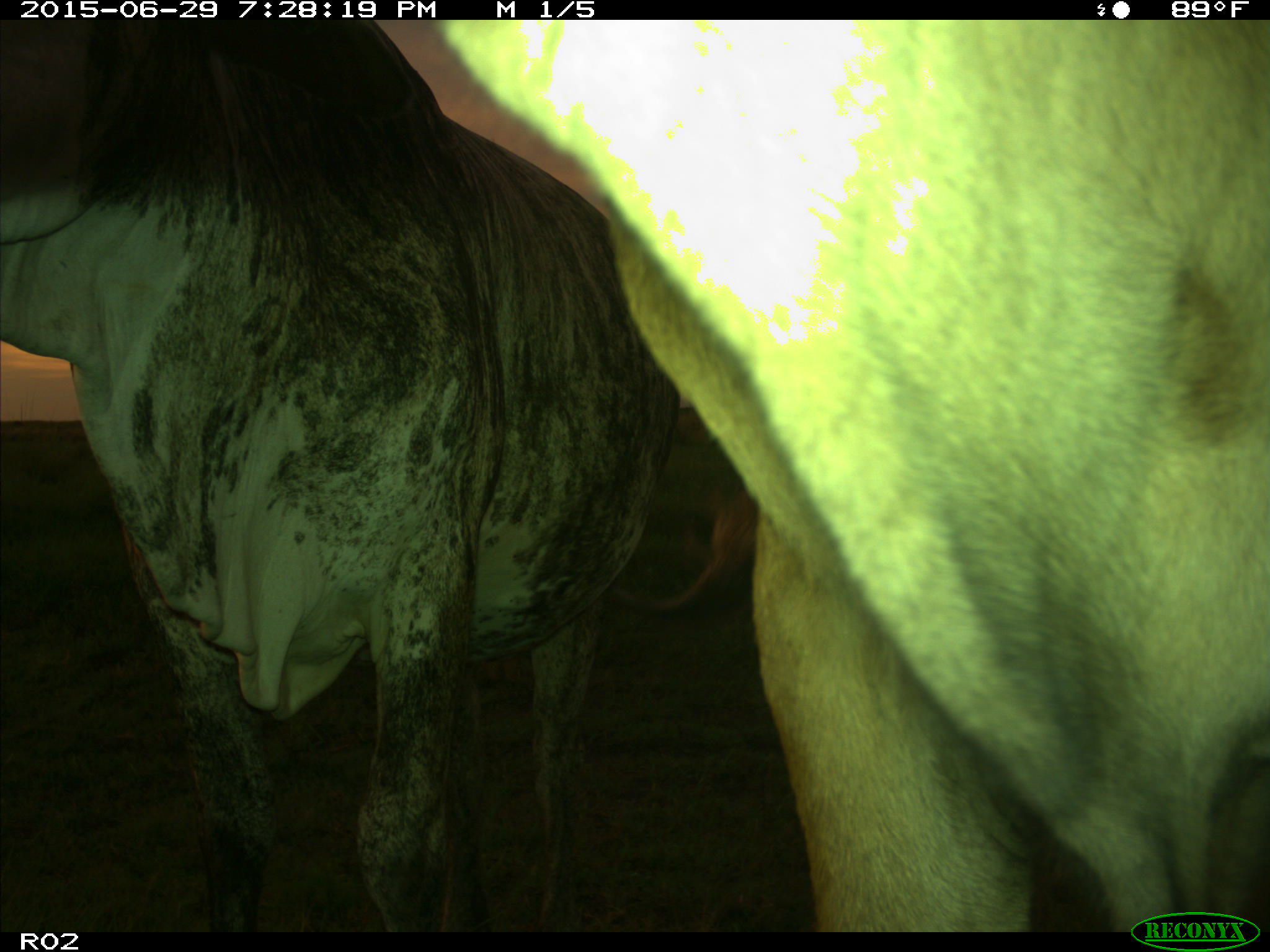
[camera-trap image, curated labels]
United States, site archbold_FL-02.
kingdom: Animalia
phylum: Chordata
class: Mammalia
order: Artiodactyla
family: Bovidae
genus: Bos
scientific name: Bos taurus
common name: domestic cow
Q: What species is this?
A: Bos taurus (domestic cow).